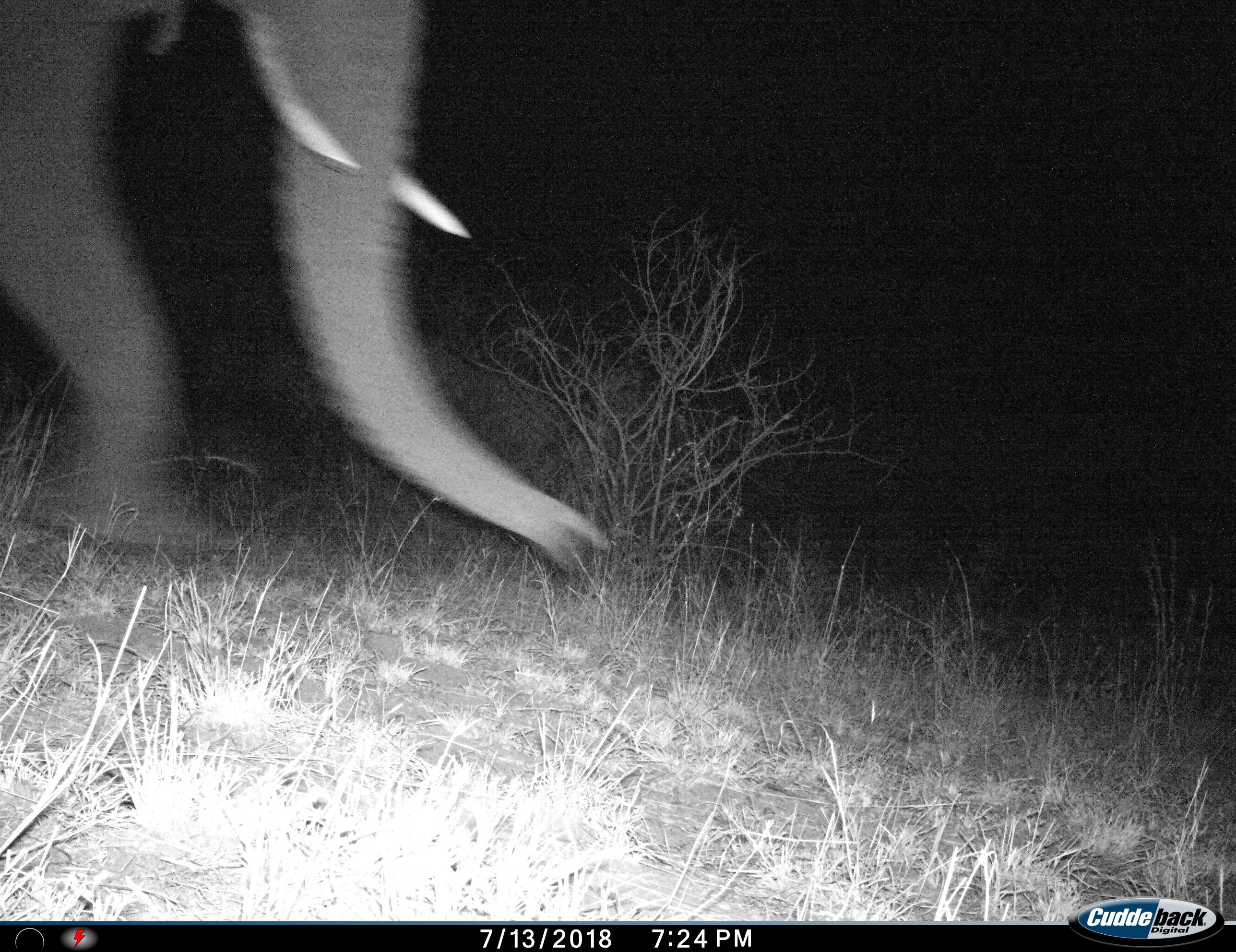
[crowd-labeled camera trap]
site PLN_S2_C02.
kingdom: Animalia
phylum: Chordata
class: Mammalia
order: Proboscidea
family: Elephantidae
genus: Loxodonta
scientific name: Loxodonta africana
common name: african bush elephant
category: elephant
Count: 1.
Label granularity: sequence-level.